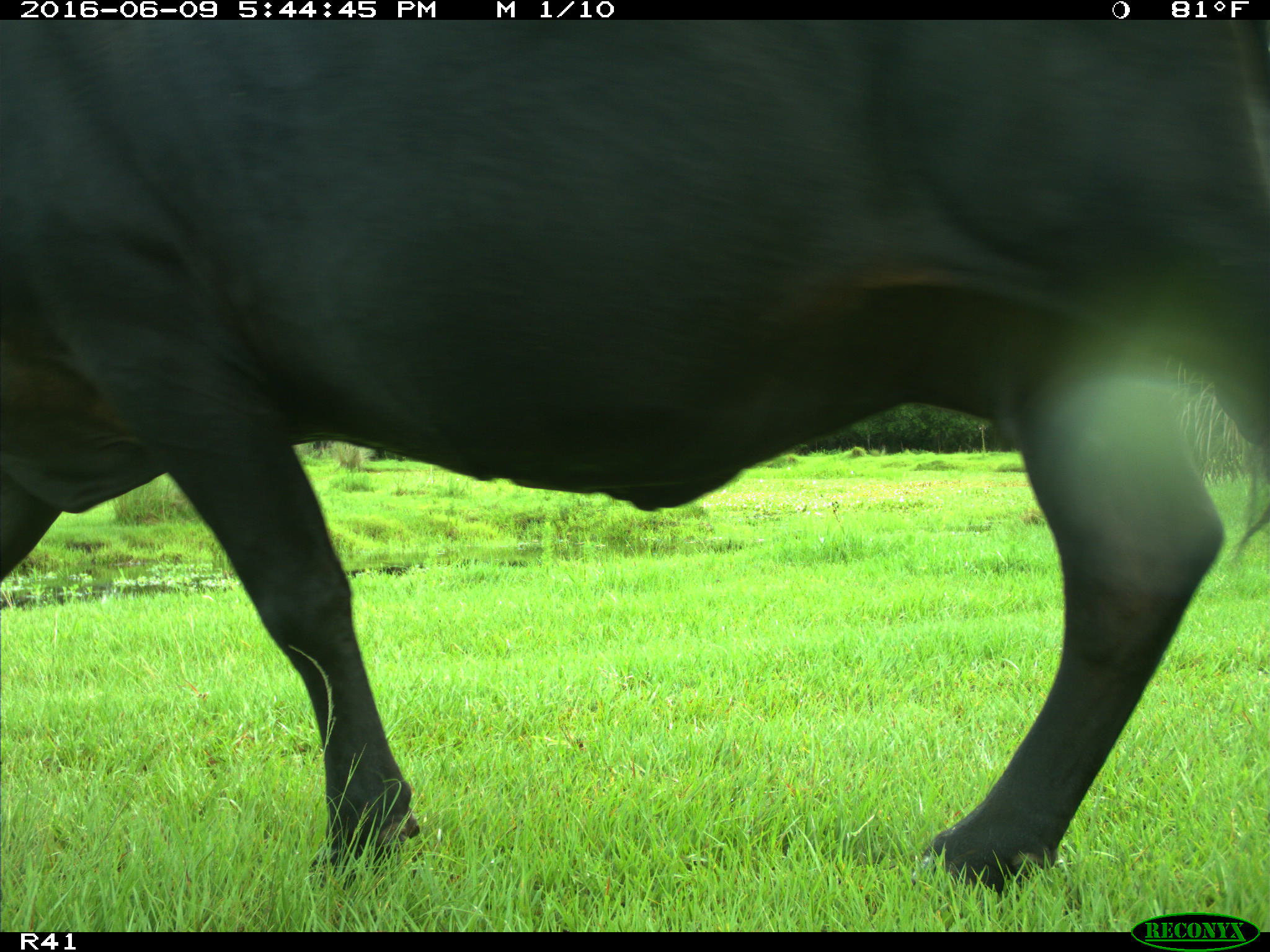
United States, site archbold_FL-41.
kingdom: Animalia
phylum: Chordata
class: Mammalia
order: Artiodactyla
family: Bovidae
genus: Bos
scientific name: Bos taurus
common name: domestic cow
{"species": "Bos taurus (domestic cow)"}